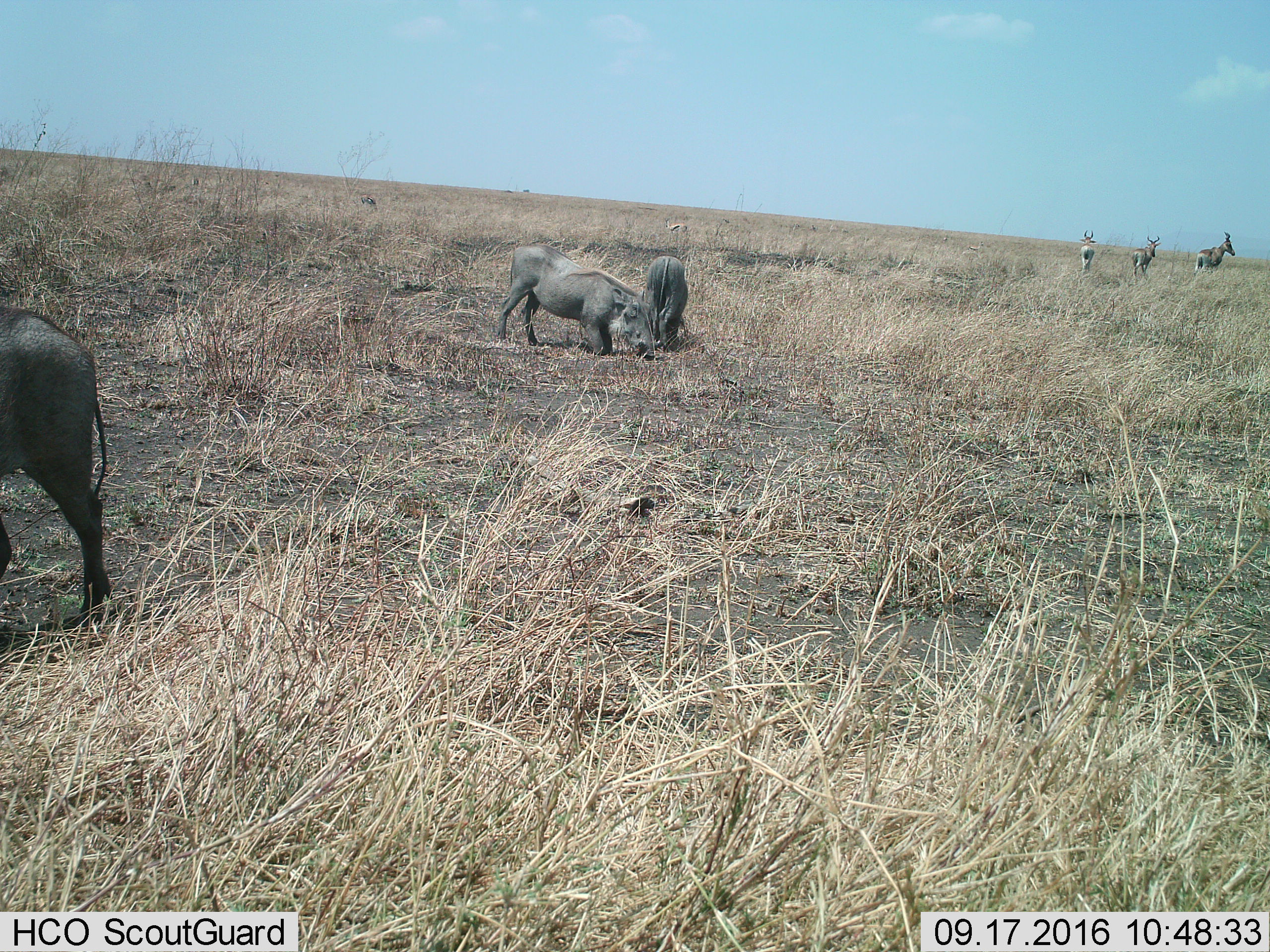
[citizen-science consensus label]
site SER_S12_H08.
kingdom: Animalia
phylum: Chordata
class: Mammalia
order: Artiodactyla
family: Bovidae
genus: Alcelaphus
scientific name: Alcelaphus buselaphus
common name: hartebeest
Hartebeest (Alcelaphus buselaphus), count 3. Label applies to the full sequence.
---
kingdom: Animalia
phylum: Chordata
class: Mammalia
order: Artiodactyla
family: Suidae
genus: Phacochoerus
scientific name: Phacochoerus africanus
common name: warthog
Warthog (Phacochoerus africanus), count 3. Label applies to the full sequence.